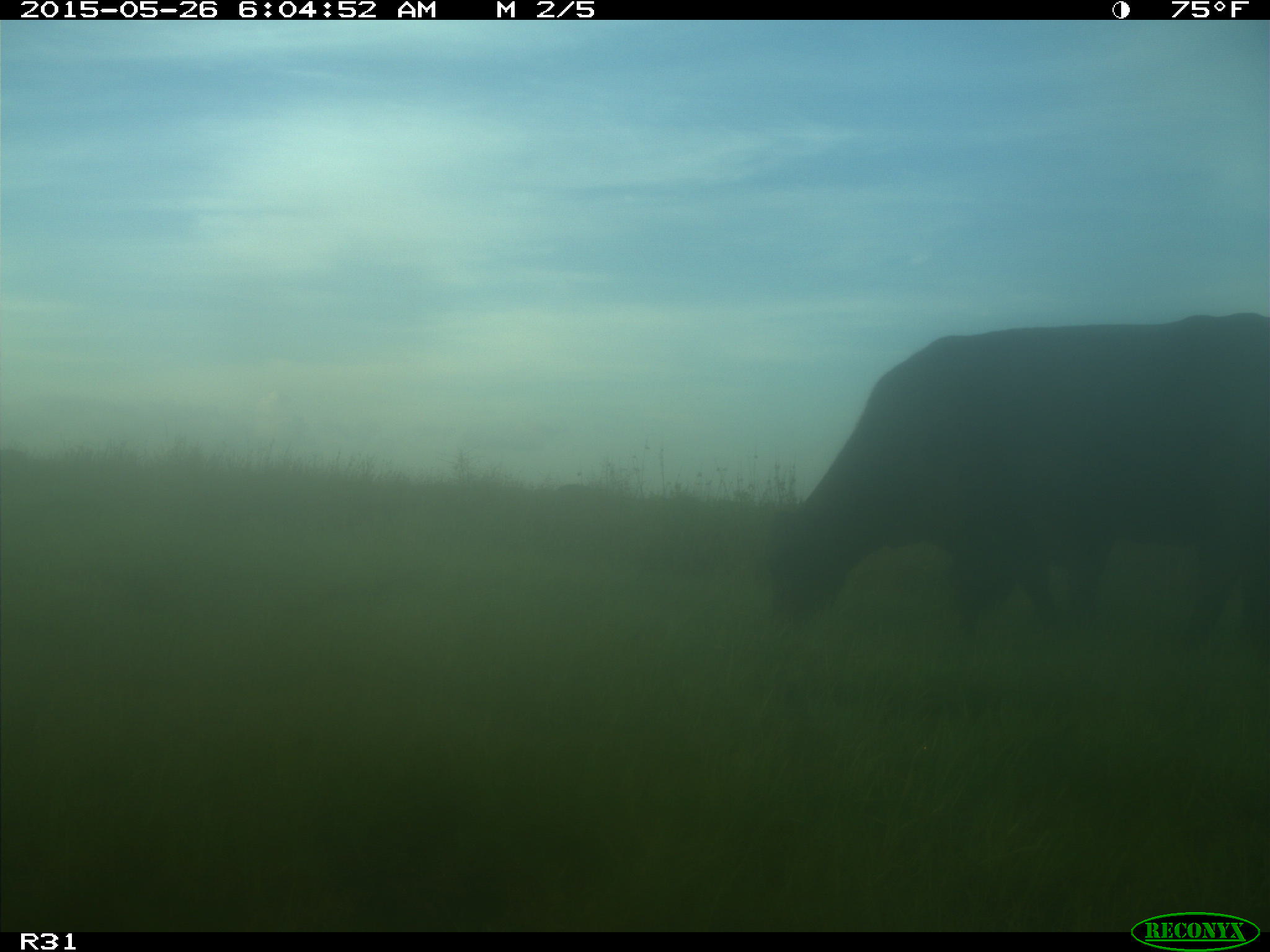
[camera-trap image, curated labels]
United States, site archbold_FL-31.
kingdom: Animalia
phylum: Chordata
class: Mammalia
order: Artiodactyla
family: Bovidae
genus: Bos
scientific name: Bos taurus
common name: domestic cow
Bos taurus (domestic cow).